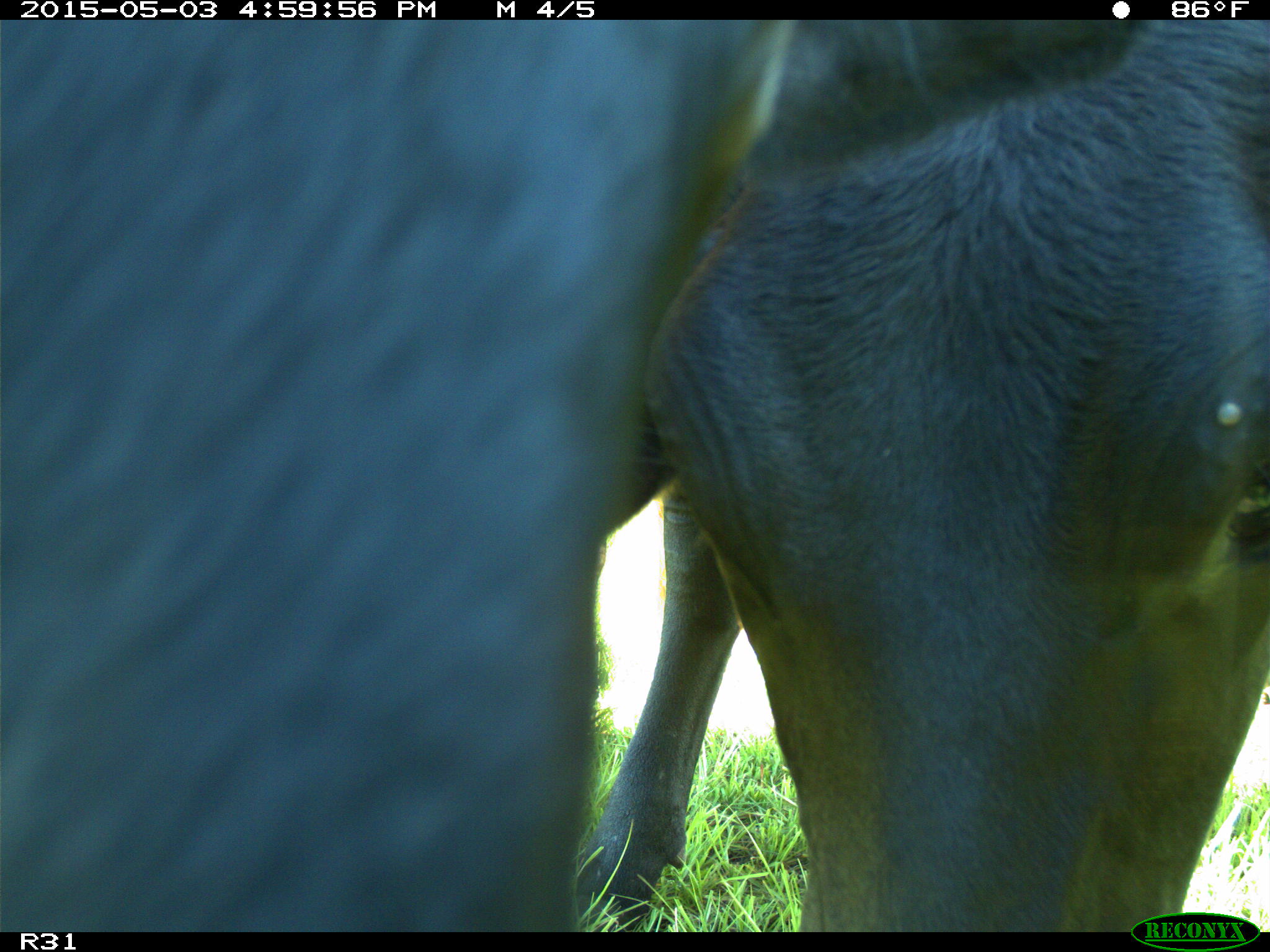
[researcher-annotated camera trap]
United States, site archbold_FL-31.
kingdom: Animalia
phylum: Chordata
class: Mammalia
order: Artiodactyla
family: Bovidae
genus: Bos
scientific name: Bos taurus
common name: domestic cow